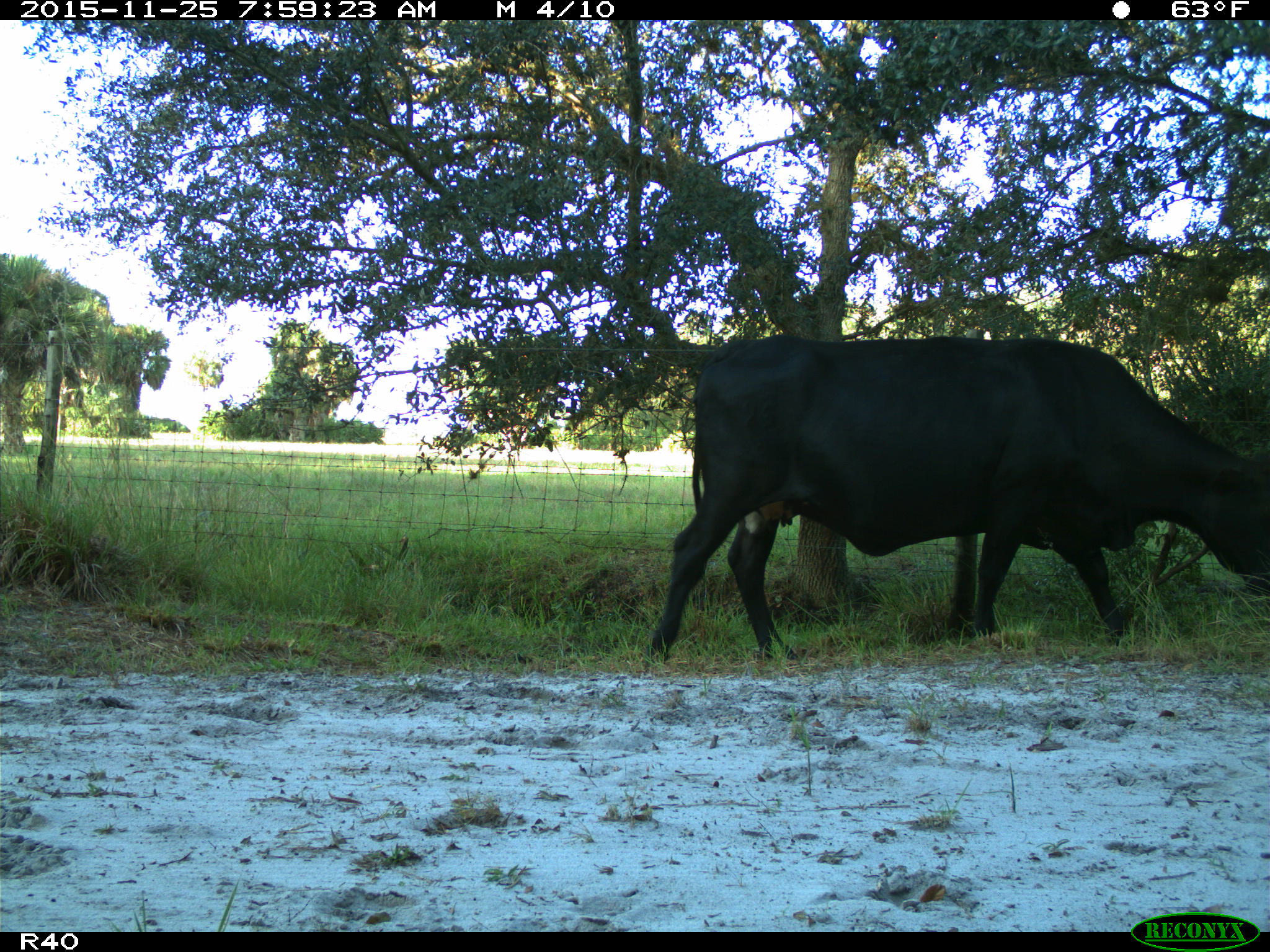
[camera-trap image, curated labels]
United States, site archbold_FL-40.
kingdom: Animalia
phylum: Chordata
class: Mammalia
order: Artiodactyla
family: Bovidae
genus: Bos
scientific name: Bos taurus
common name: domestic cow